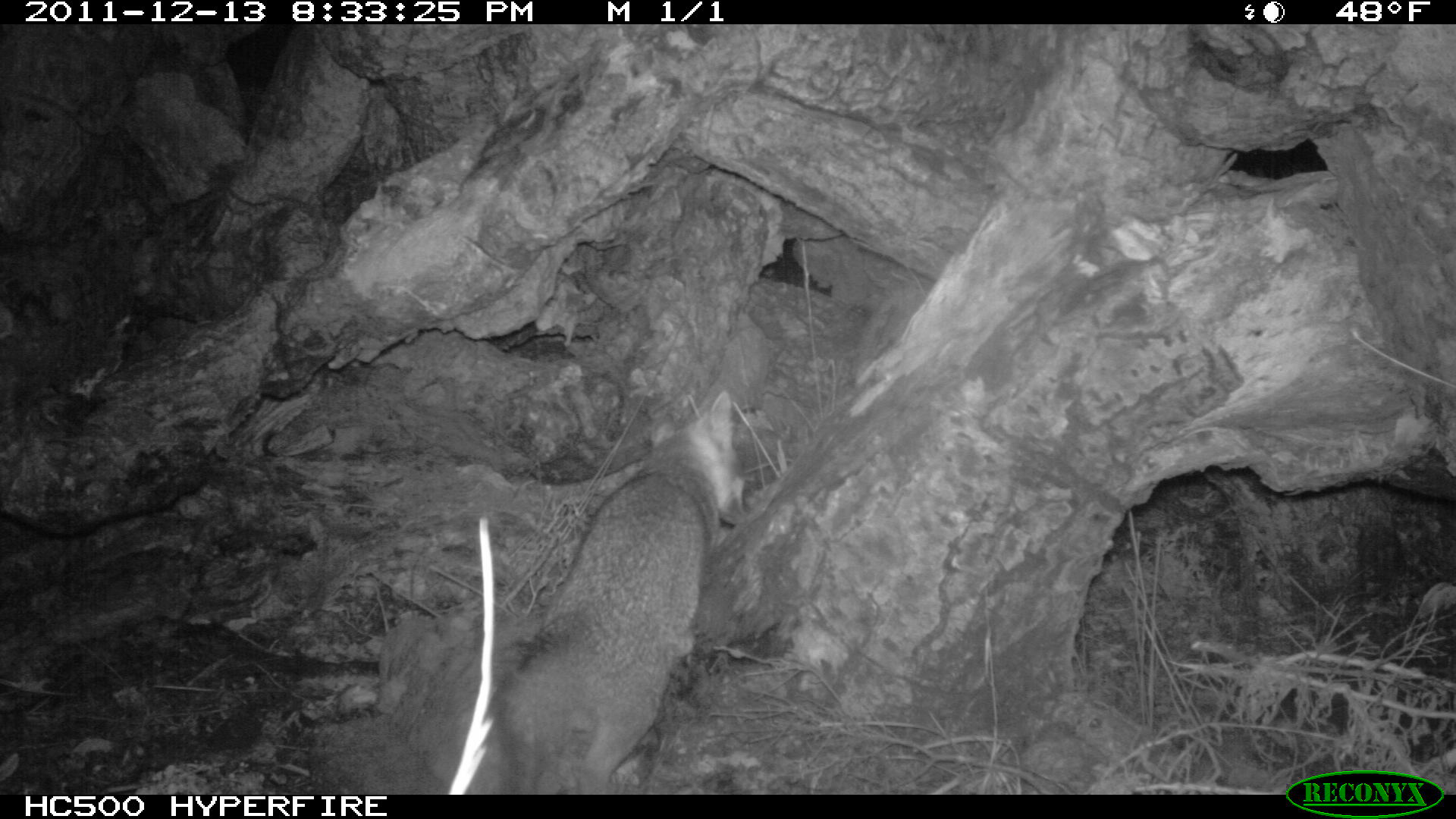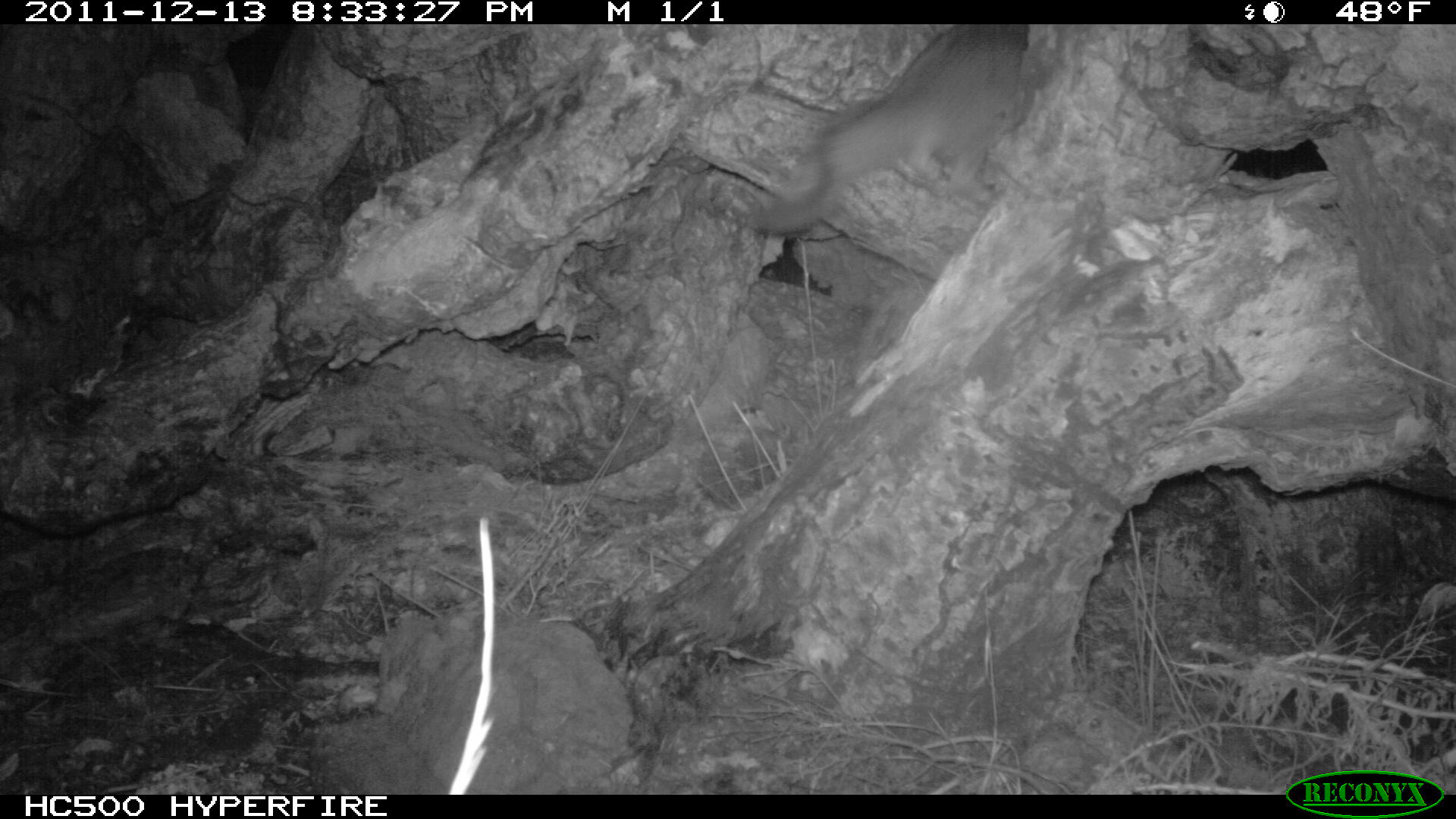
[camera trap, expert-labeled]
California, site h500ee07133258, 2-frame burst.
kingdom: Animalia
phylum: Chordata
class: Mammalia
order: Carnivora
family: Canidae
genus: Urocyon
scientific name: Urocyon littoralis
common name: island fox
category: fox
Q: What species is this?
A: Fox (island fox) (Urocyon littoralis).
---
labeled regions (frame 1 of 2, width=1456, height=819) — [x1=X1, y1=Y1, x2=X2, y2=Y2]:
fox: [x1=488, y1=390, x2=739, y2=794]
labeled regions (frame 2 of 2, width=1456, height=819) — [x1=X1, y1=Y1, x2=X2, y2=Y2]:
fox: [x1=751, y1=17, x2=1031, y2=231]